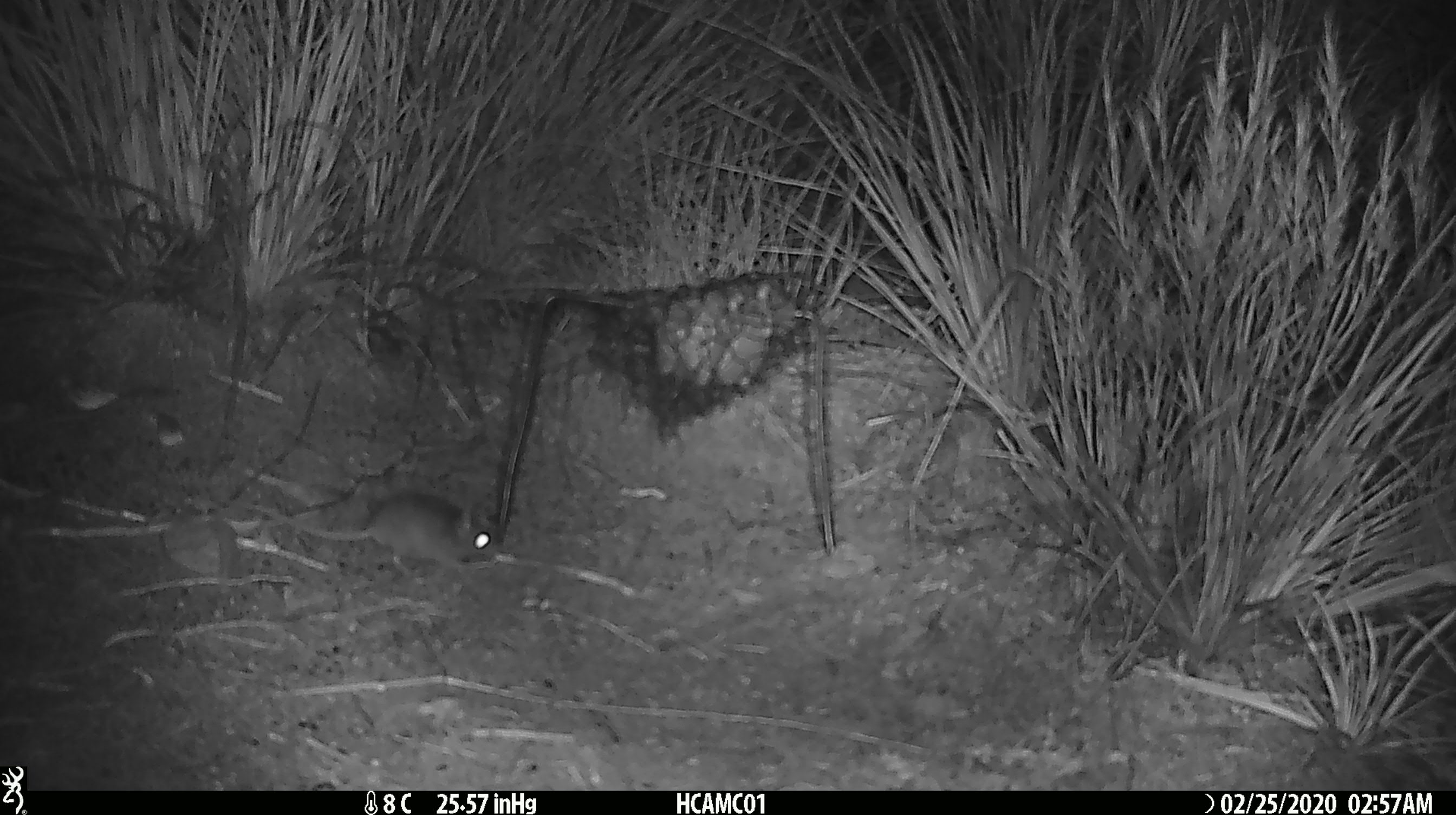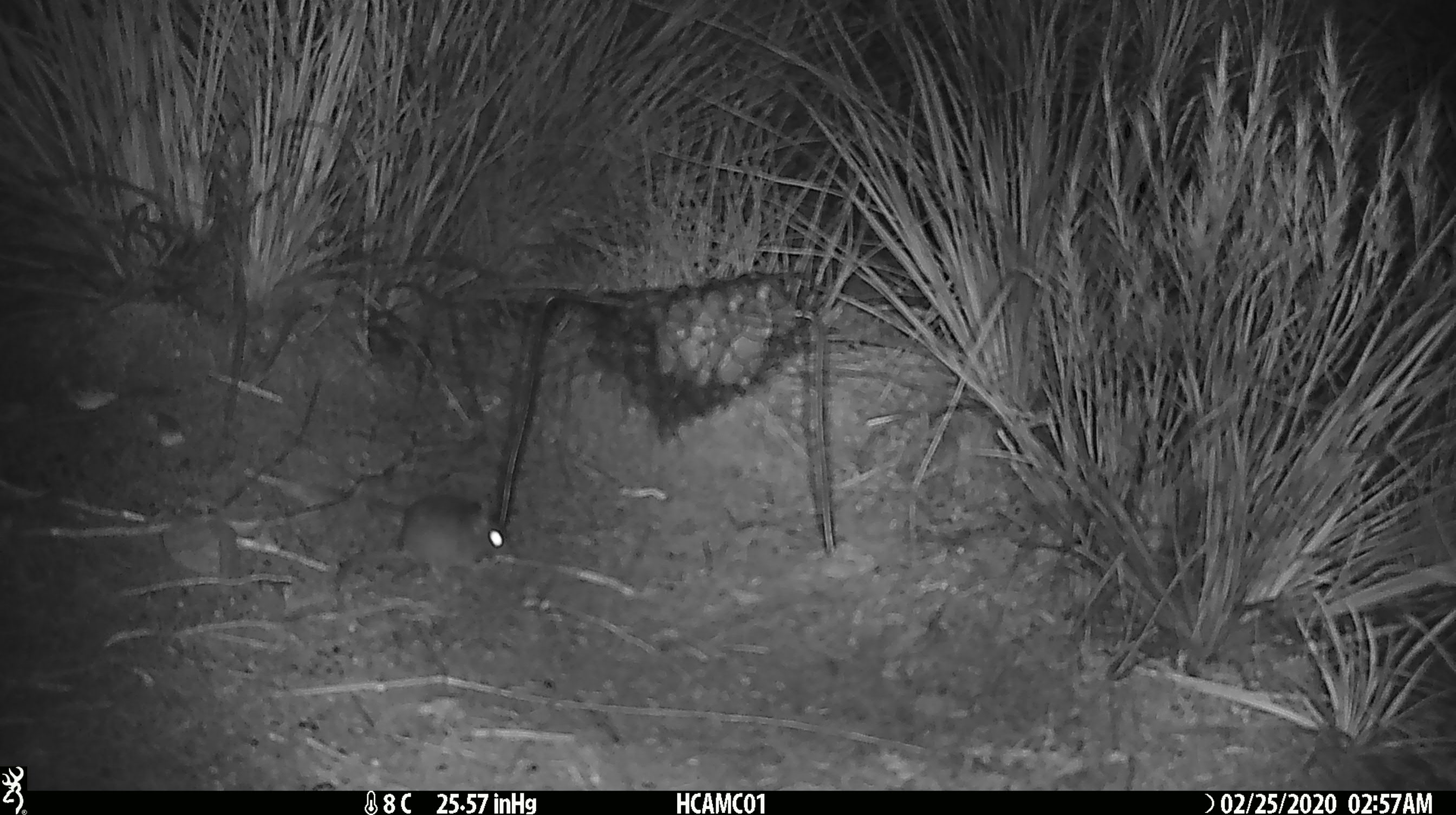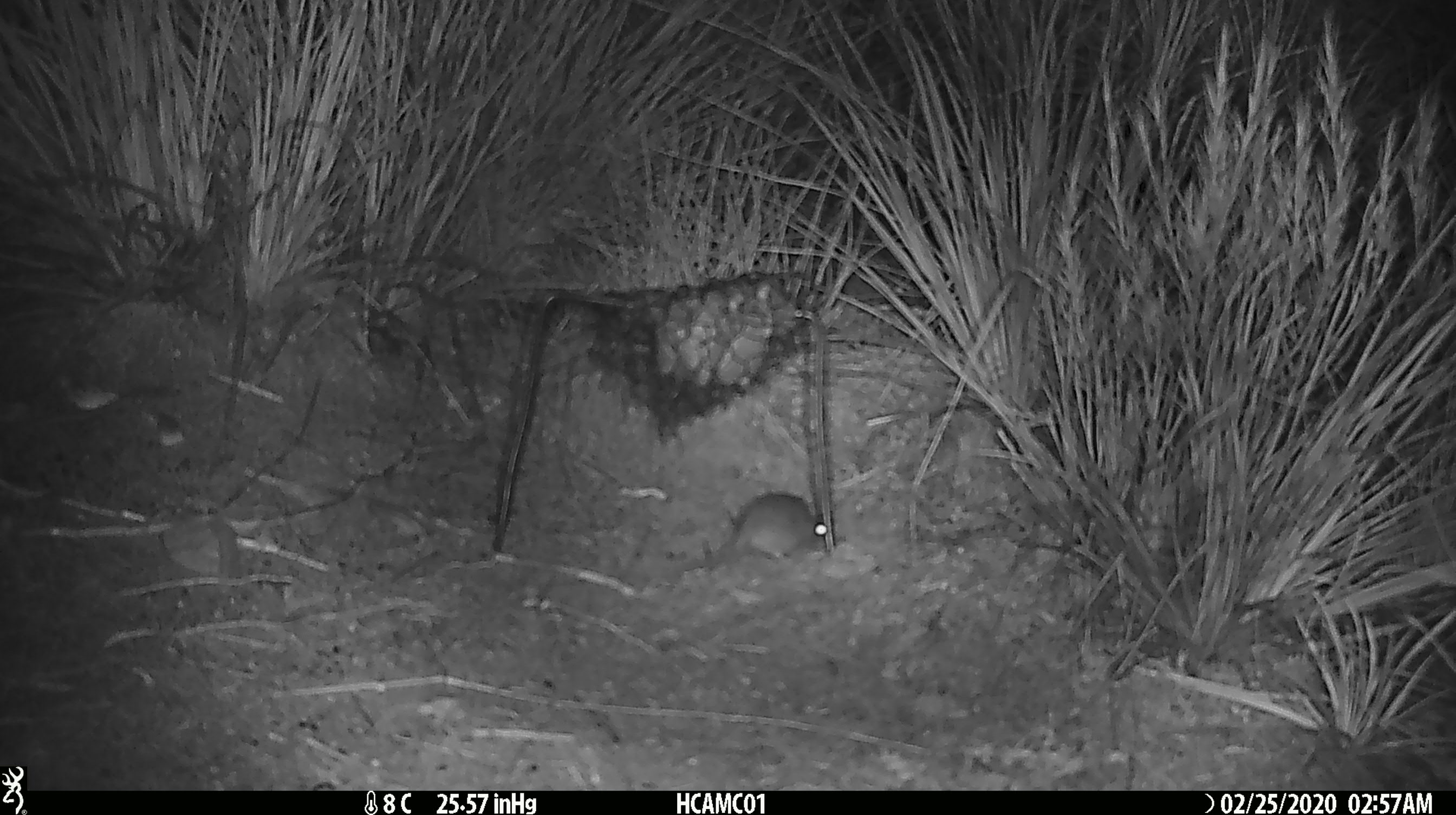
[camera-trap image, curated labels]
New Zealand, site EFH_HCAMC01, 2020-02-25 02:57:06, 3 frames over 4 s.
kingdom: Animalia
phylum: Chordata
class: Mammalia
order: Rodentia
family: Muridae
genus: Mus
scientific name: Mus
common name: mouse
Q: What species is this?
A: Mouse (Mus).